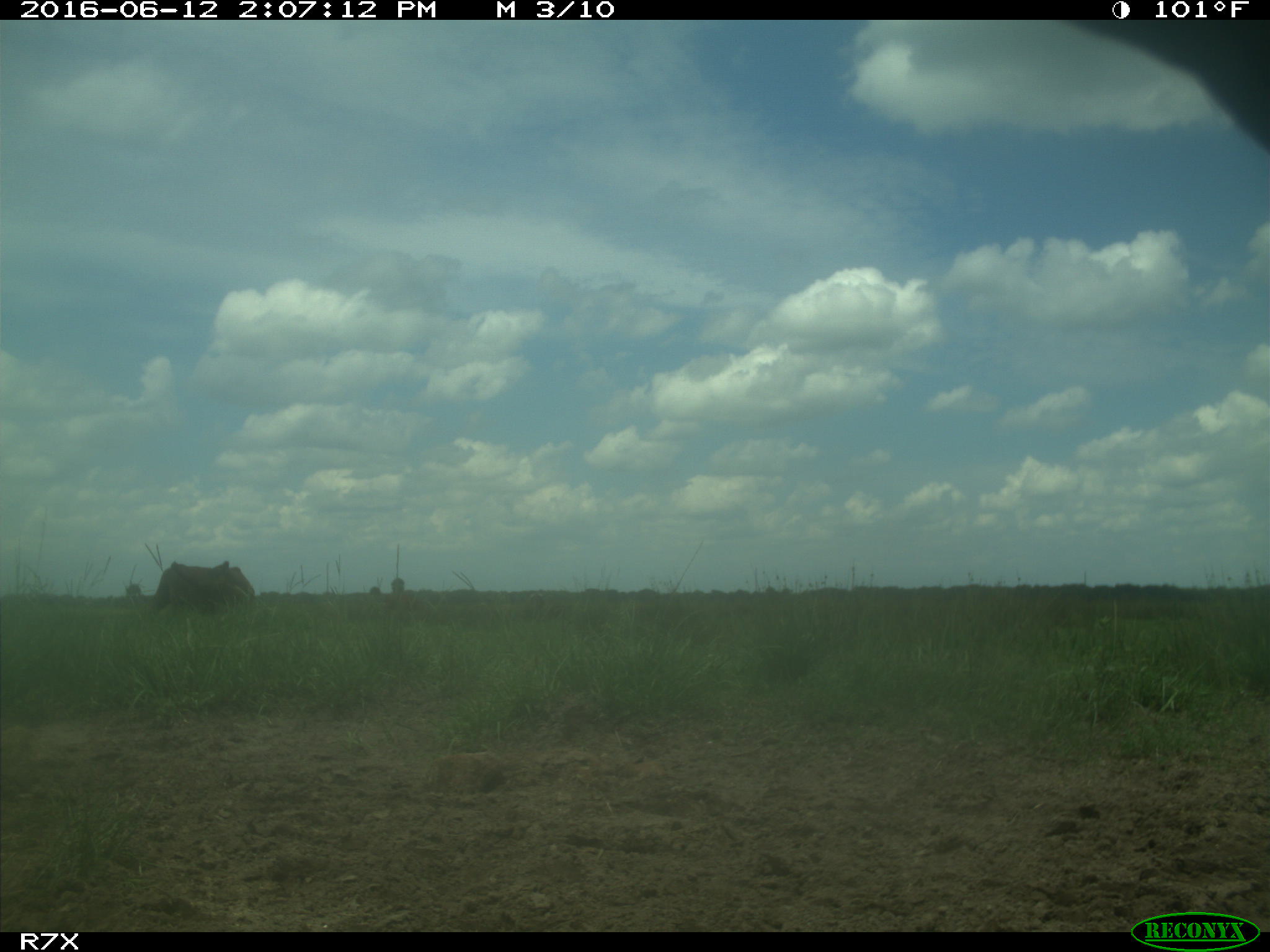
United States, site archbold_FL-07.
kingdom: Animalia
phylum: Chordata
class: Mammalia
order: Artiodactyla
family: Bovidae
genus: Bos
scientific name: Bos taurus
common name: domestic cow